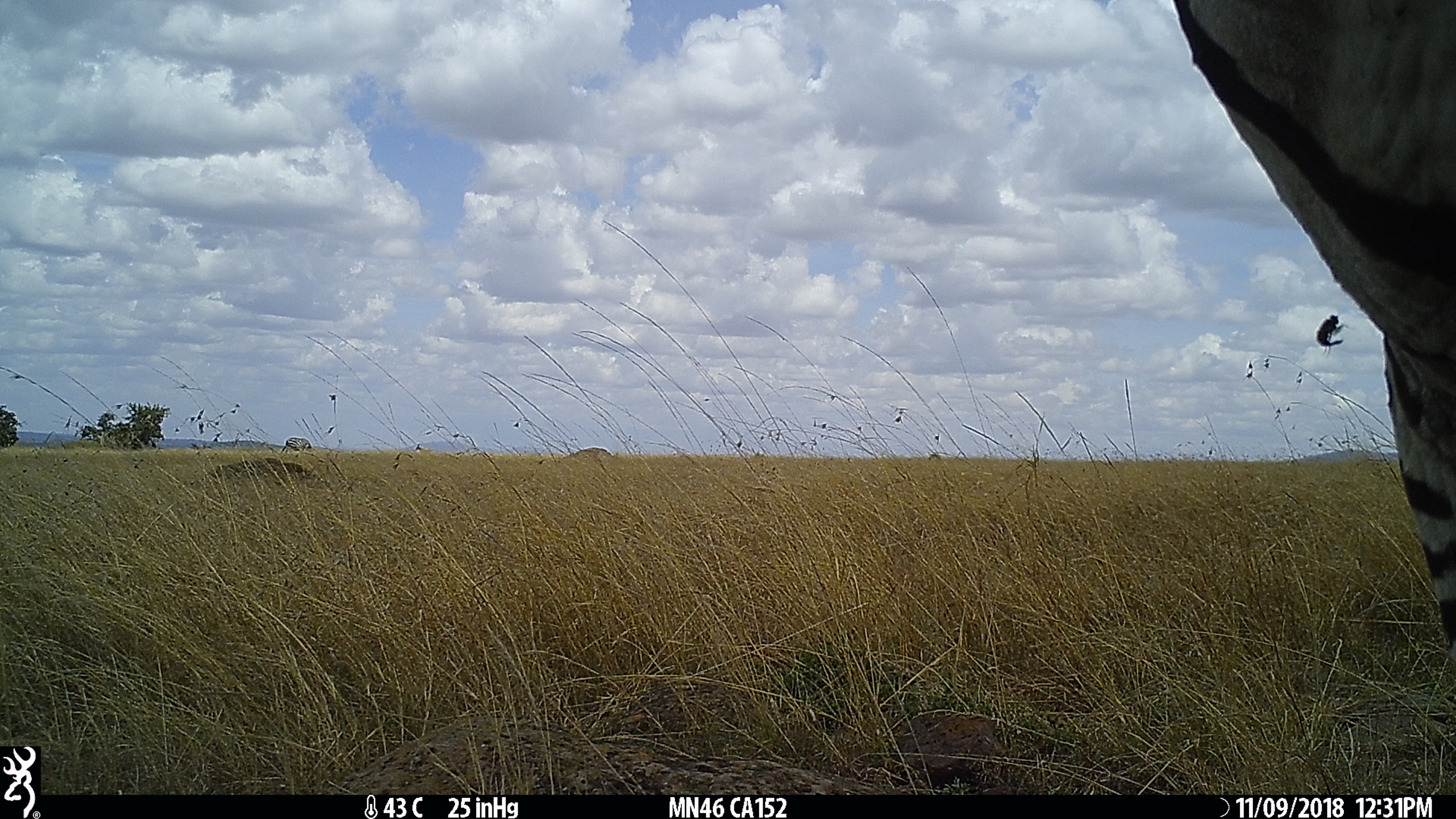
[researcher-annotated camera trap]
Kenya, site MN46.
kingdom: Animalia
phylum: Chordata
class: Mammalia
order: Perissodactyla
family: Equidae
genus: Equus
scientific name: Equus quagga burchellii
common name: burchell's zebra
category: zebra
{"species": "zebra (burchell's zebra) (Equus quagga burchellii)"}